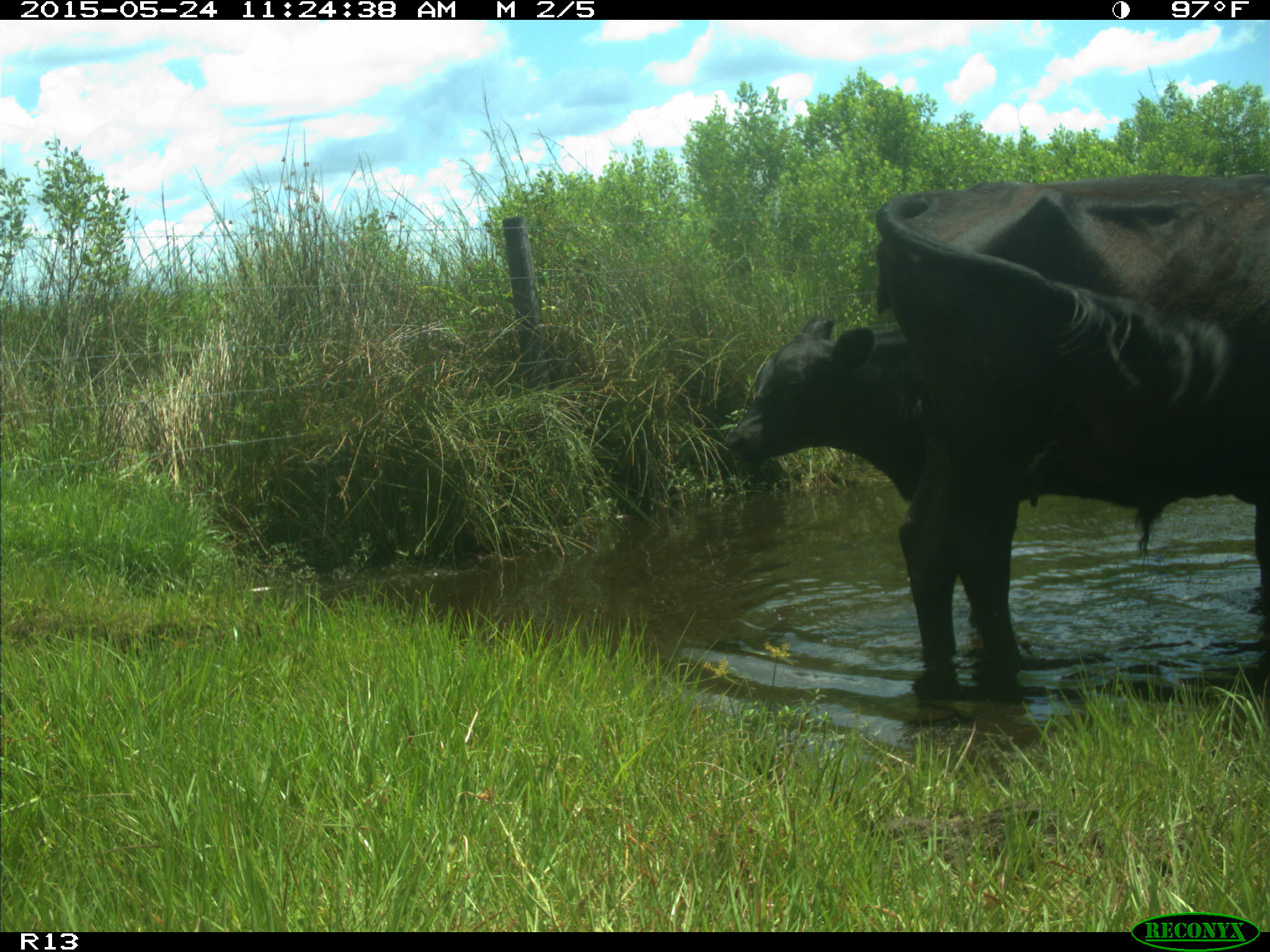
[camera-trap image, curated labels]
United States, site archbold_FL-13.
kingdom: Animalia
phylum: Chordata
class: Mammalia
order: Artiodactyla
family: Bovidae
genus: Bos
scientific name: Bos taurus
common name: domestic cow